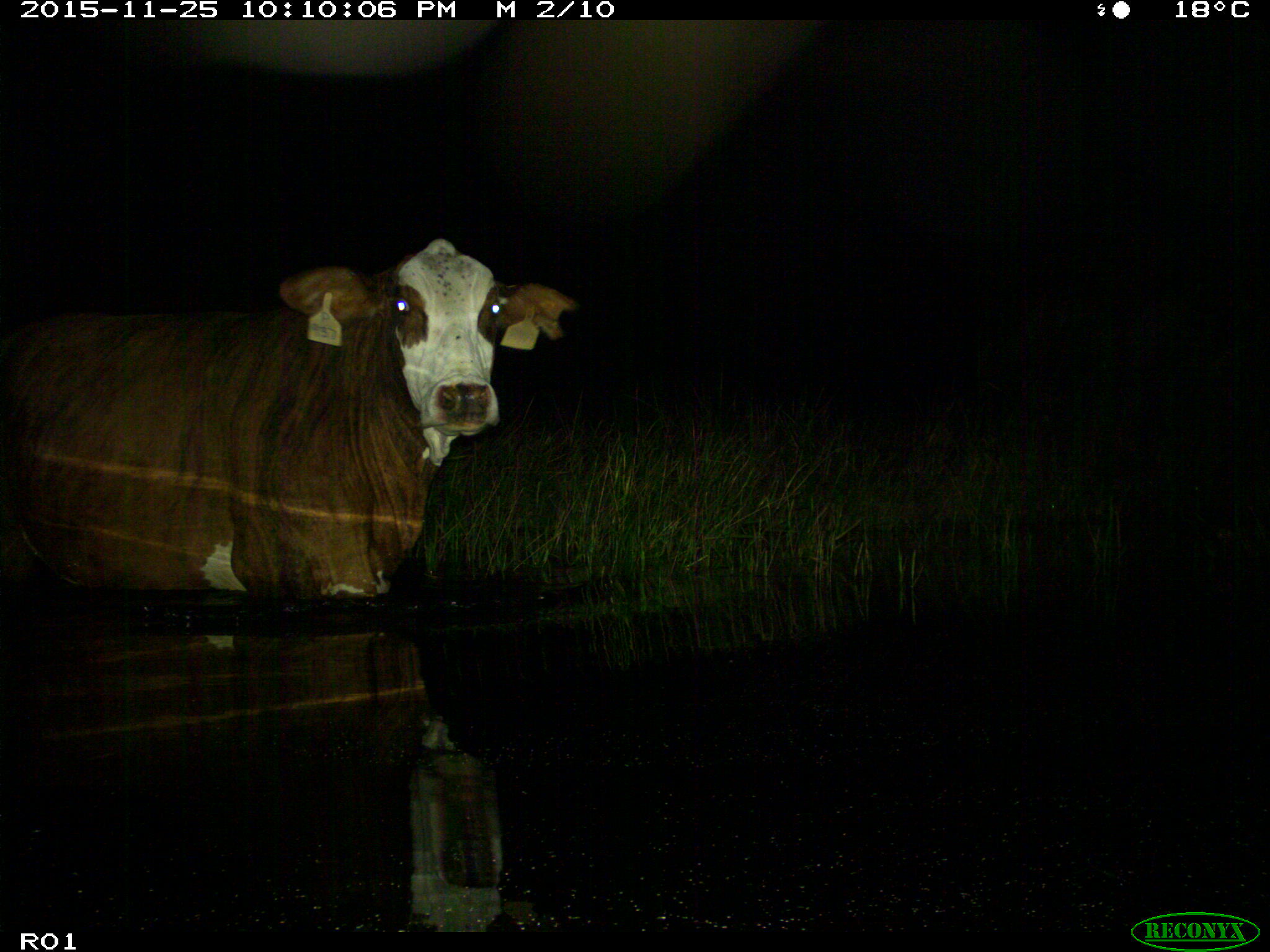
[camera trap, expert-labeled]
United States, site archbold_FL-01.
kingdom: Animalia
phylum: Chordata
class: Mammalia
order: Artiodactyla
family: Bovidae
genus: Bos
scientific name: Bos taurus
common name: domestic cow